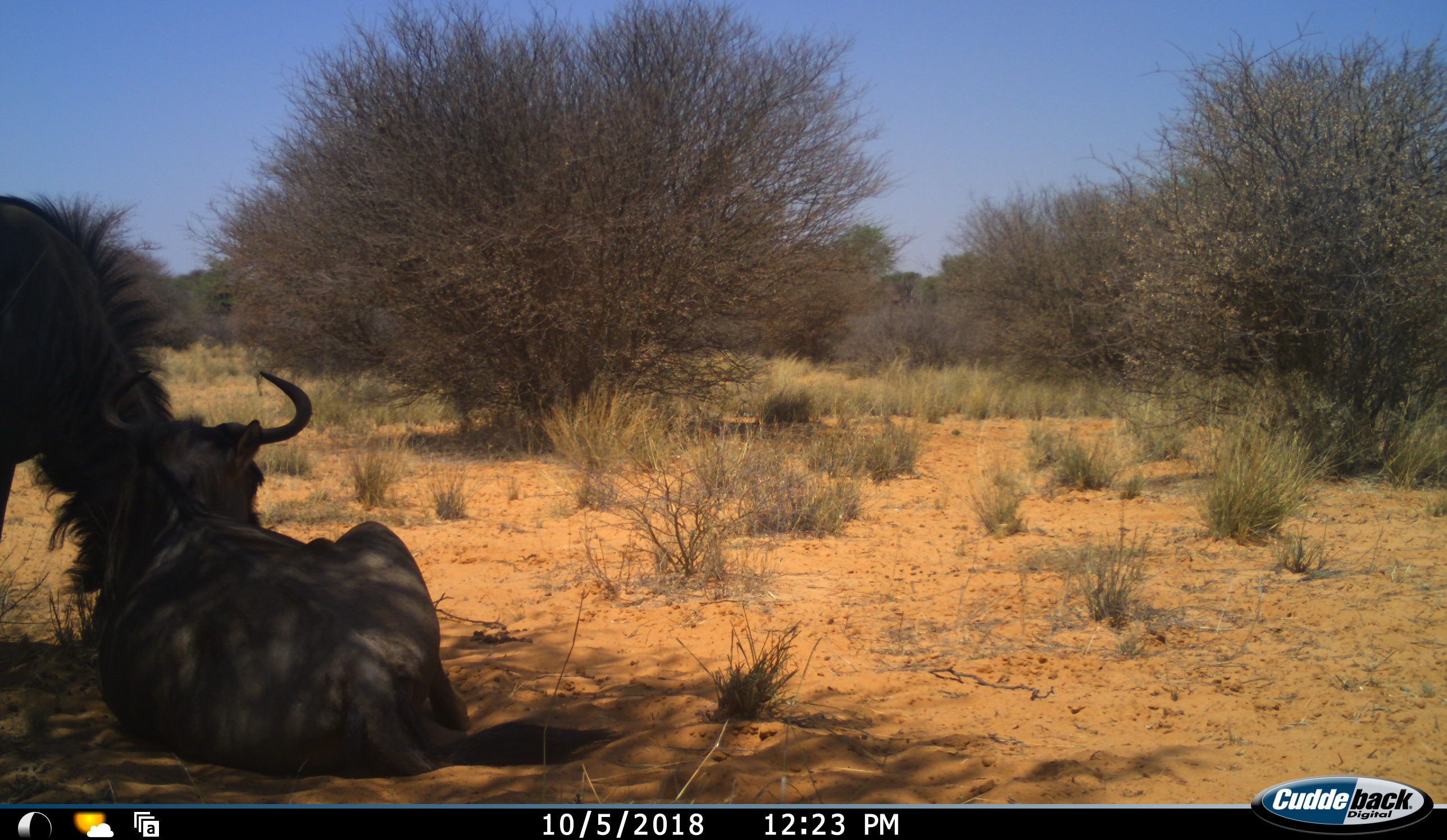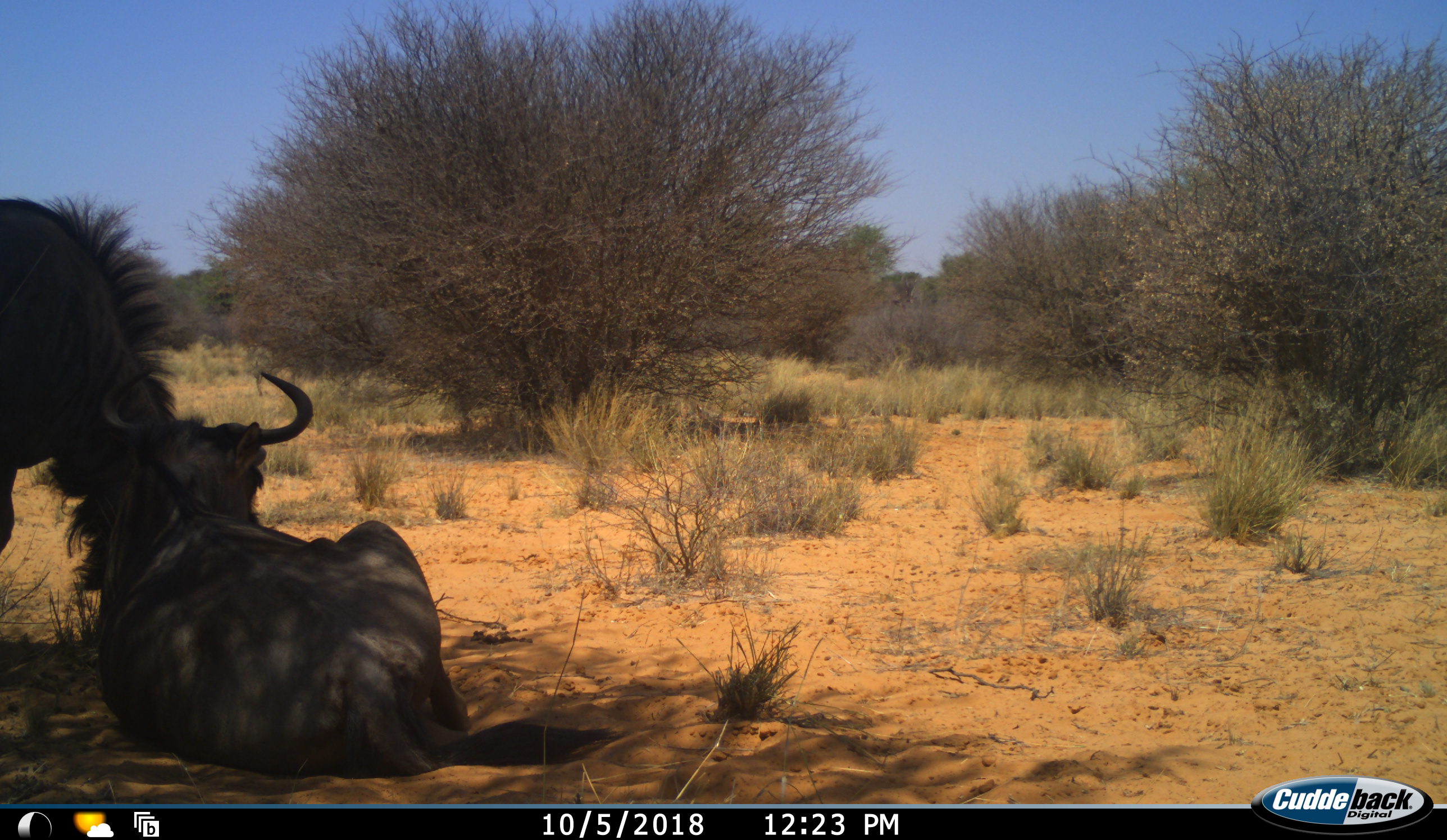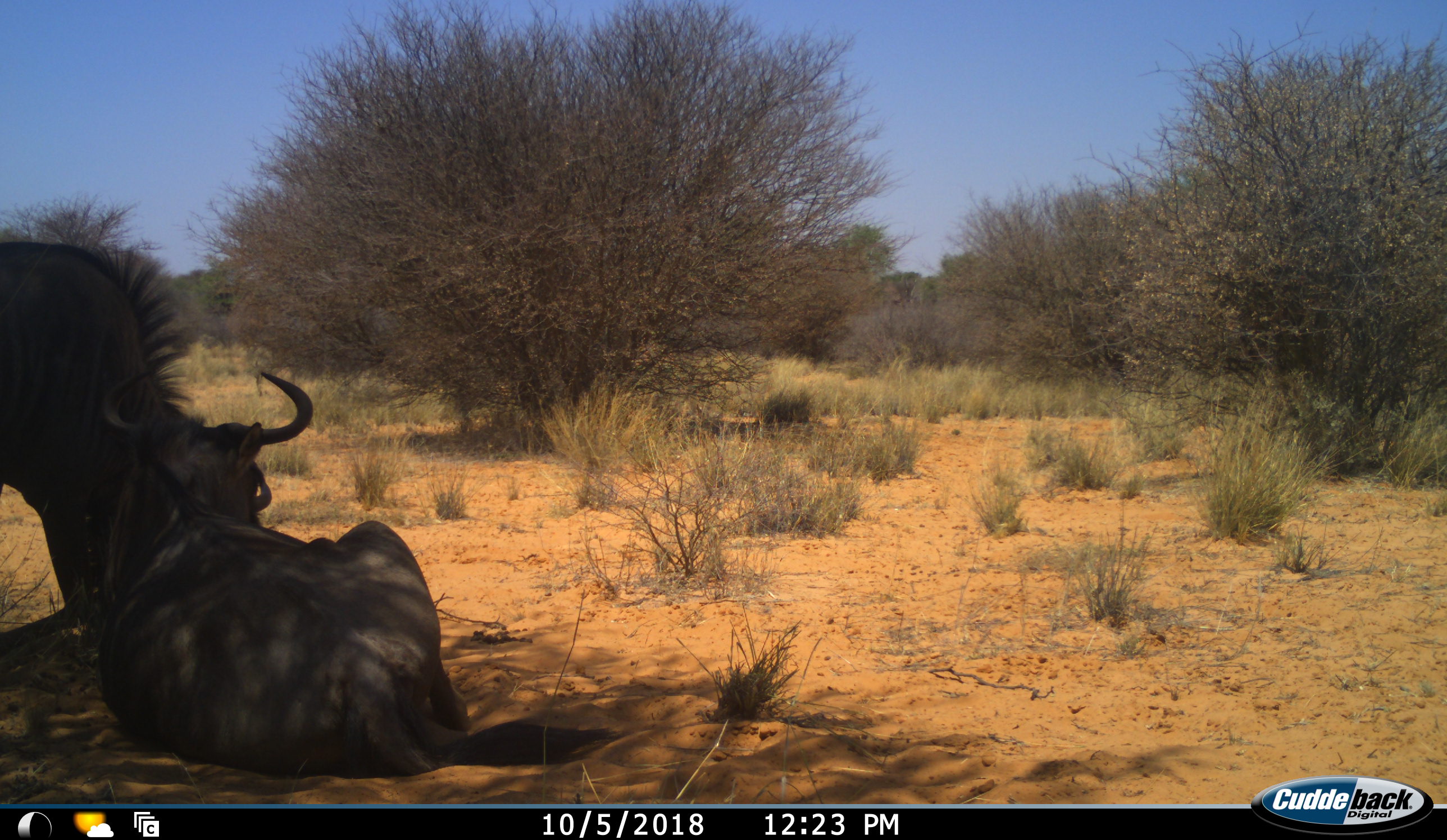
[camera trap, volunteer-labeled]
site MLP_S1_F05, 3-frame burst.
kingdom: Animalia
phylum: Chordata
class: Mammalia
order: Artiodactyla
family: Bovidae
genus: Connochaetes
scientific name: Connochaetes taurinus taurinus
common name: blue wildebeest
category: wildebeestblue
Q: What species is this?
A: Wildebeestblue (blue wildebeest) (Connochaetes taurinus taurinus).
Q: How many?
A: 2.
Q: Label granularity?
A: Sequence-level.